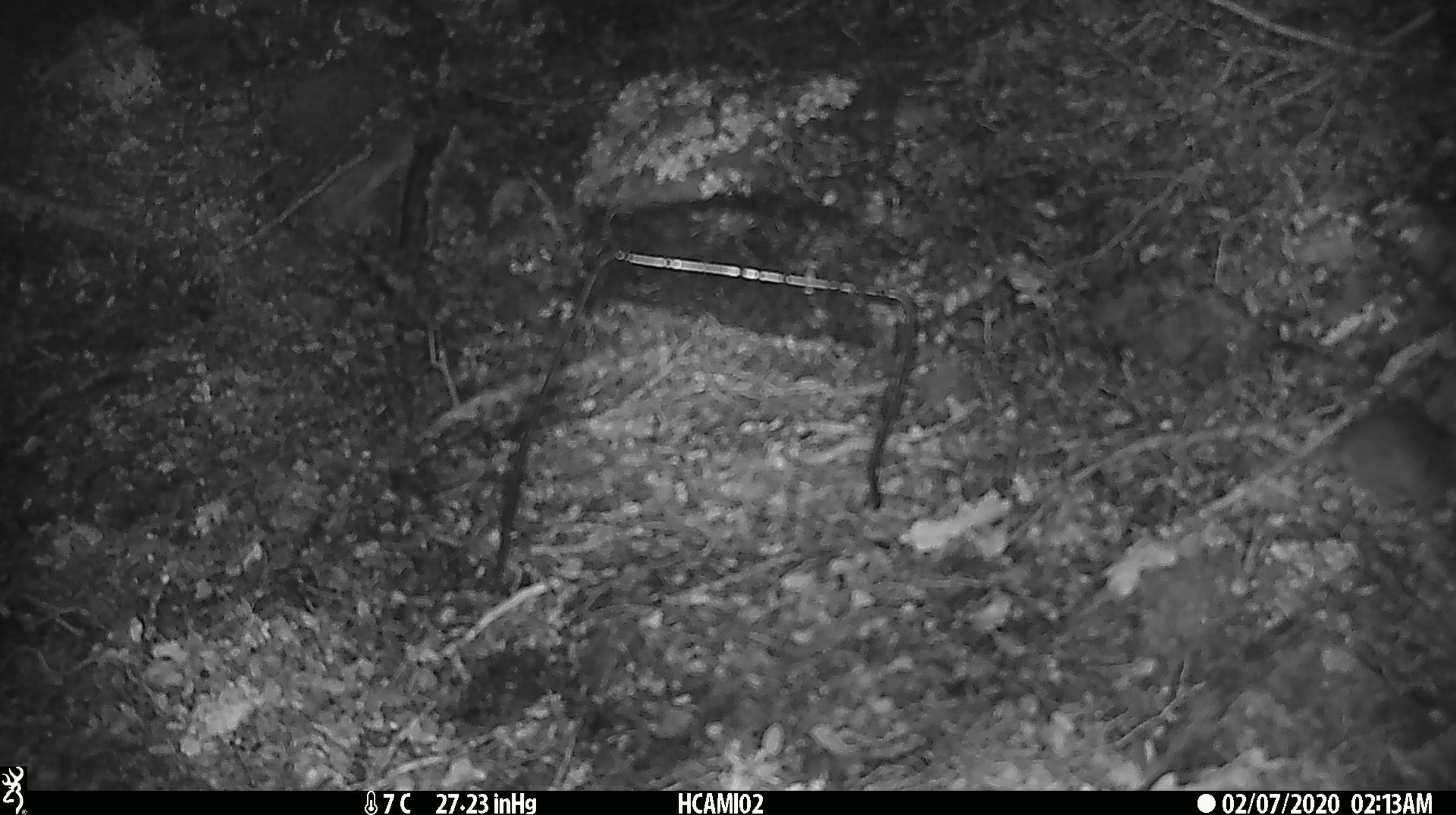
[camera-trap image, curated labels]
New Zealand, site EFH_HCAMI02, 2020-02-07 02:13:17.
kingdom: Animalia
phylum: Chordata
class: Mammalia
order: Rodentia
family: Muridae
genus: Mus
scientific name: Mus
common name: mouse